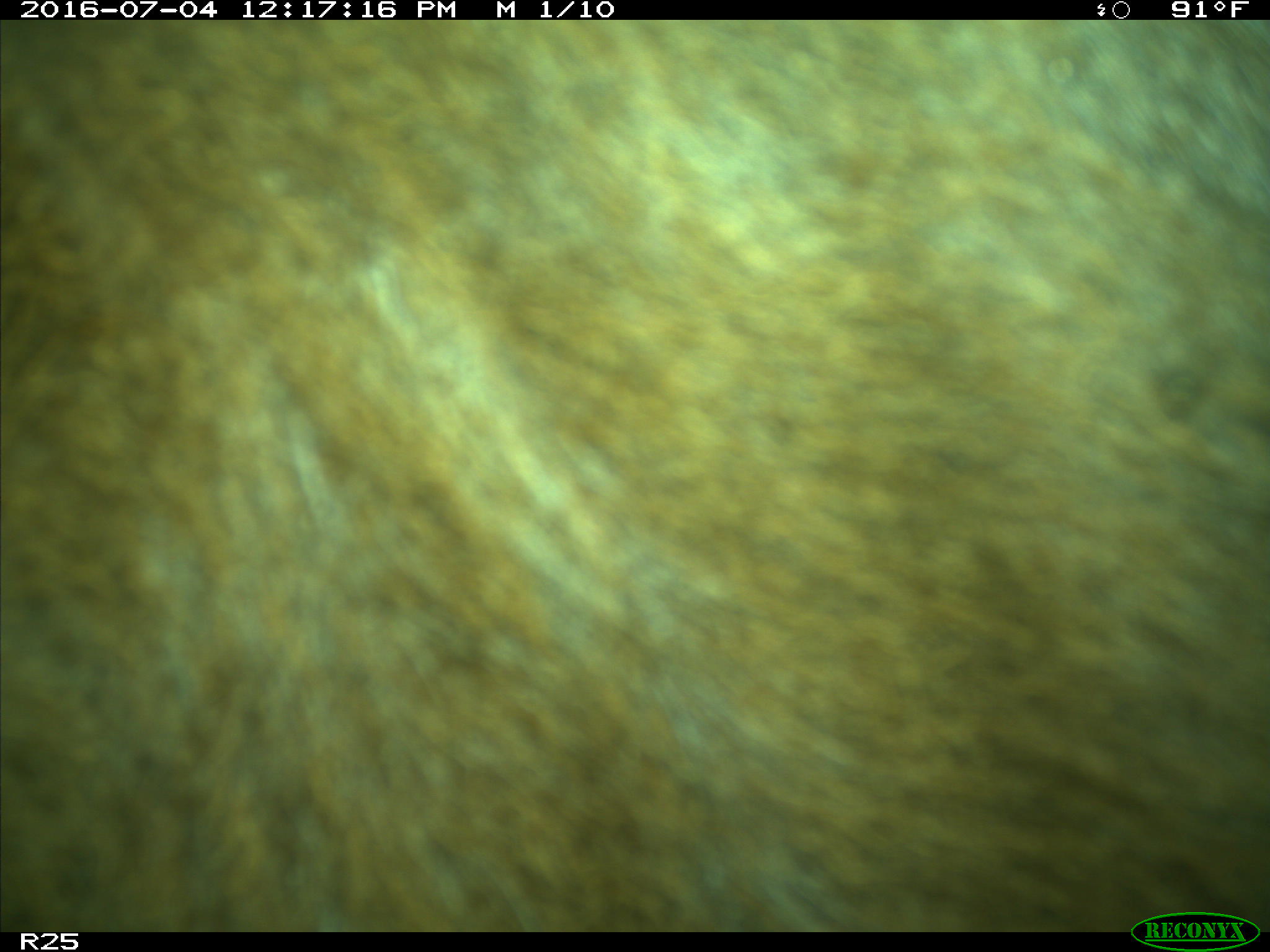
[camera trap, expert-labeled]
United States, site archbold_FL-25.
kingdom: Animalia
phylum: Chordata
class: Mammalia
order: Artiodactyla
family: Bovidae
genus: Bos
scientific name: Bos taurus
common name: domestic cow